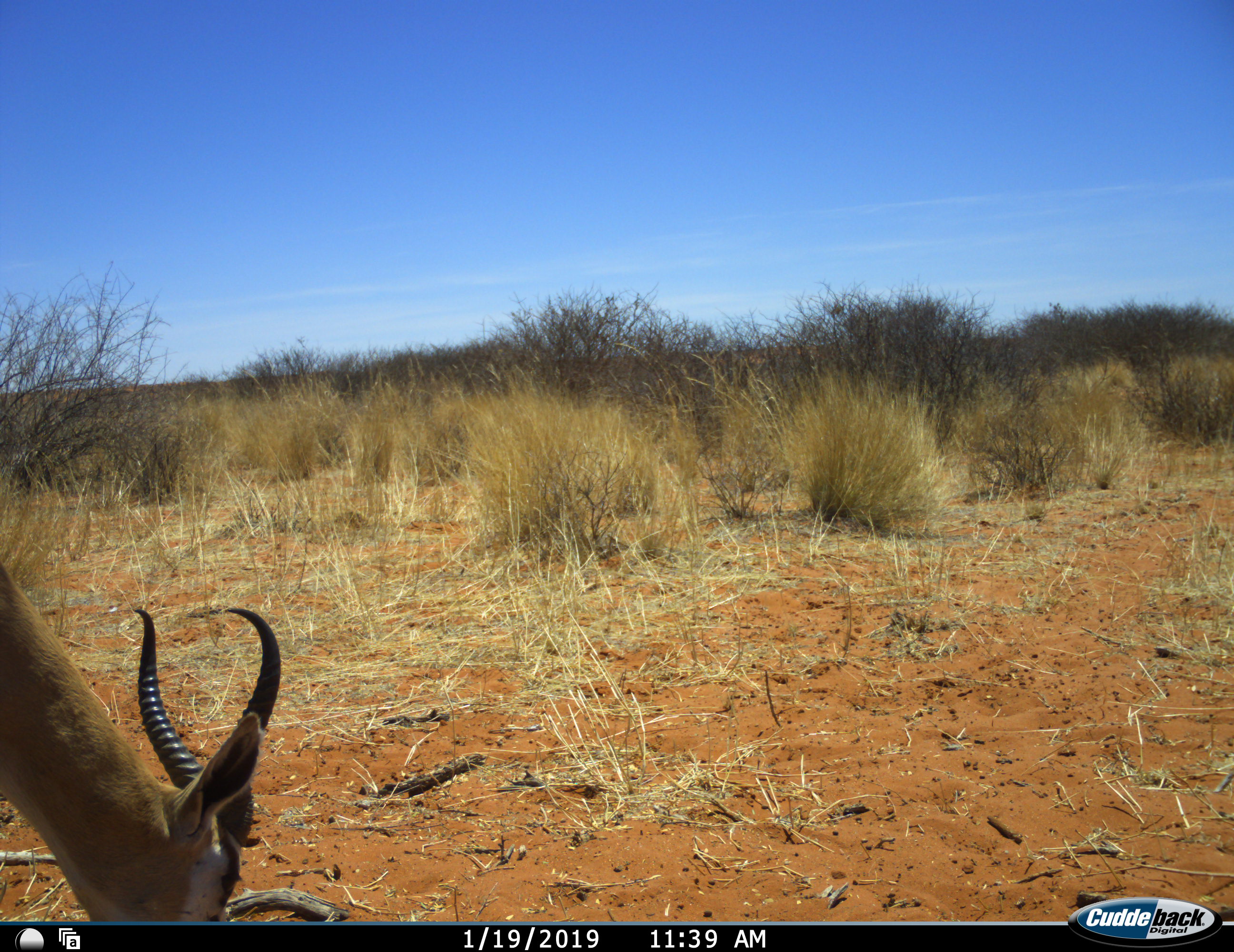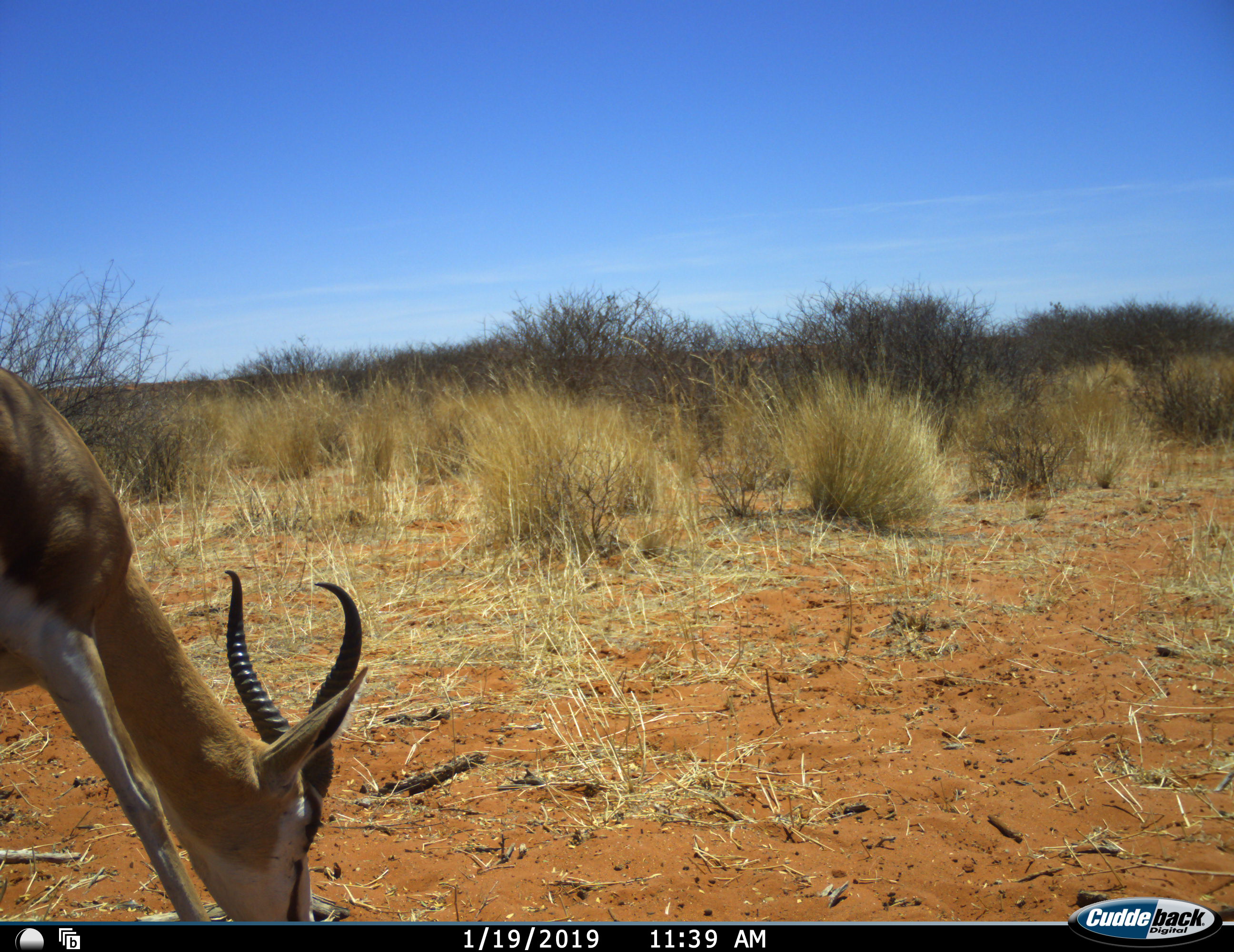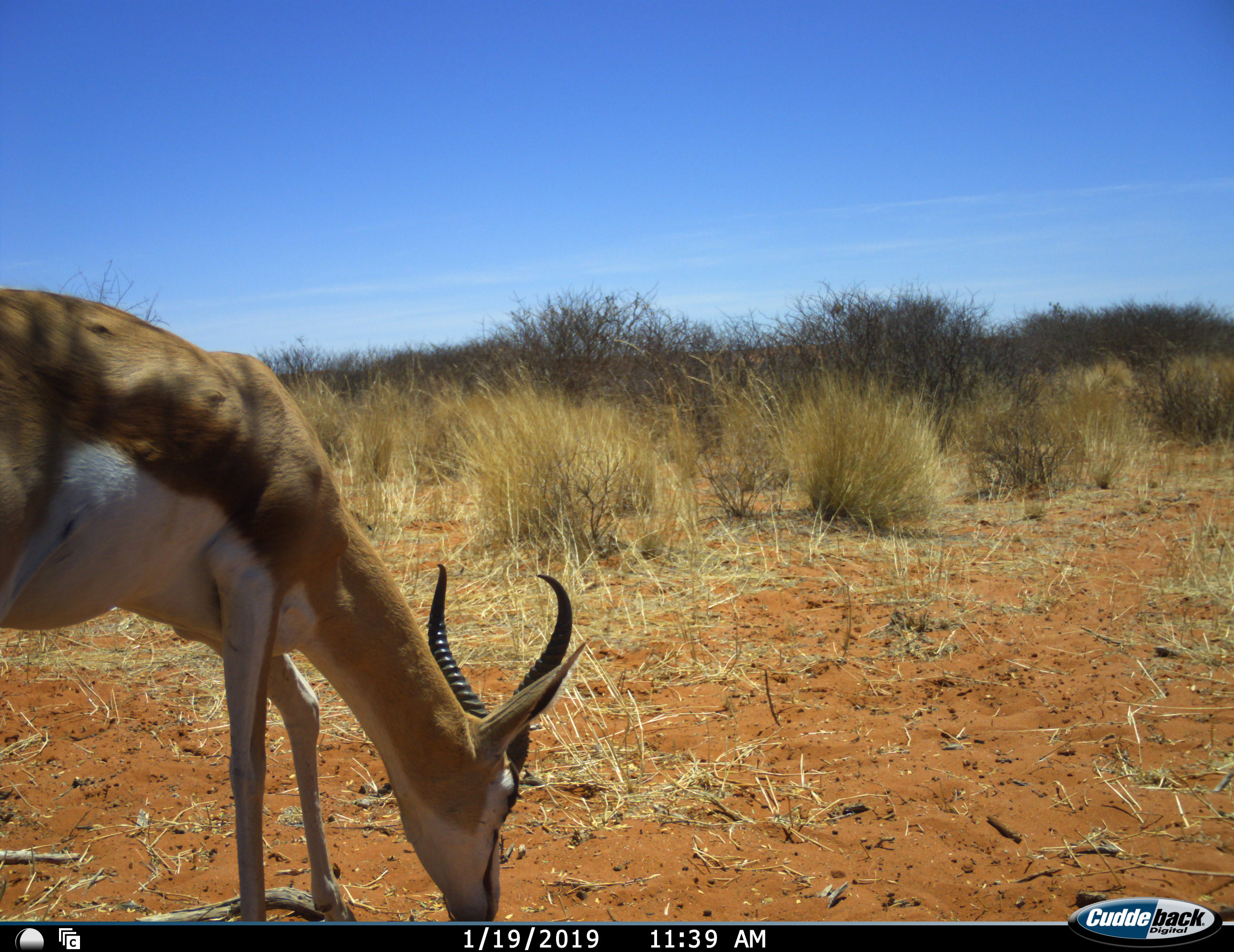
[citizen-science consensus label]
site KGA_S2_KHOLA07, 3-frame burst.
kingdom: Animalia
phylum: Chordata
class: Mammalia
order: Artiodactyla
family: Bovidae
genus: Antidorcas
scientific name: Antidorcas marsupialis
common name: springbok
Springbok (Antidorcas marsupialis), count 1. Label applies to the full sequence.